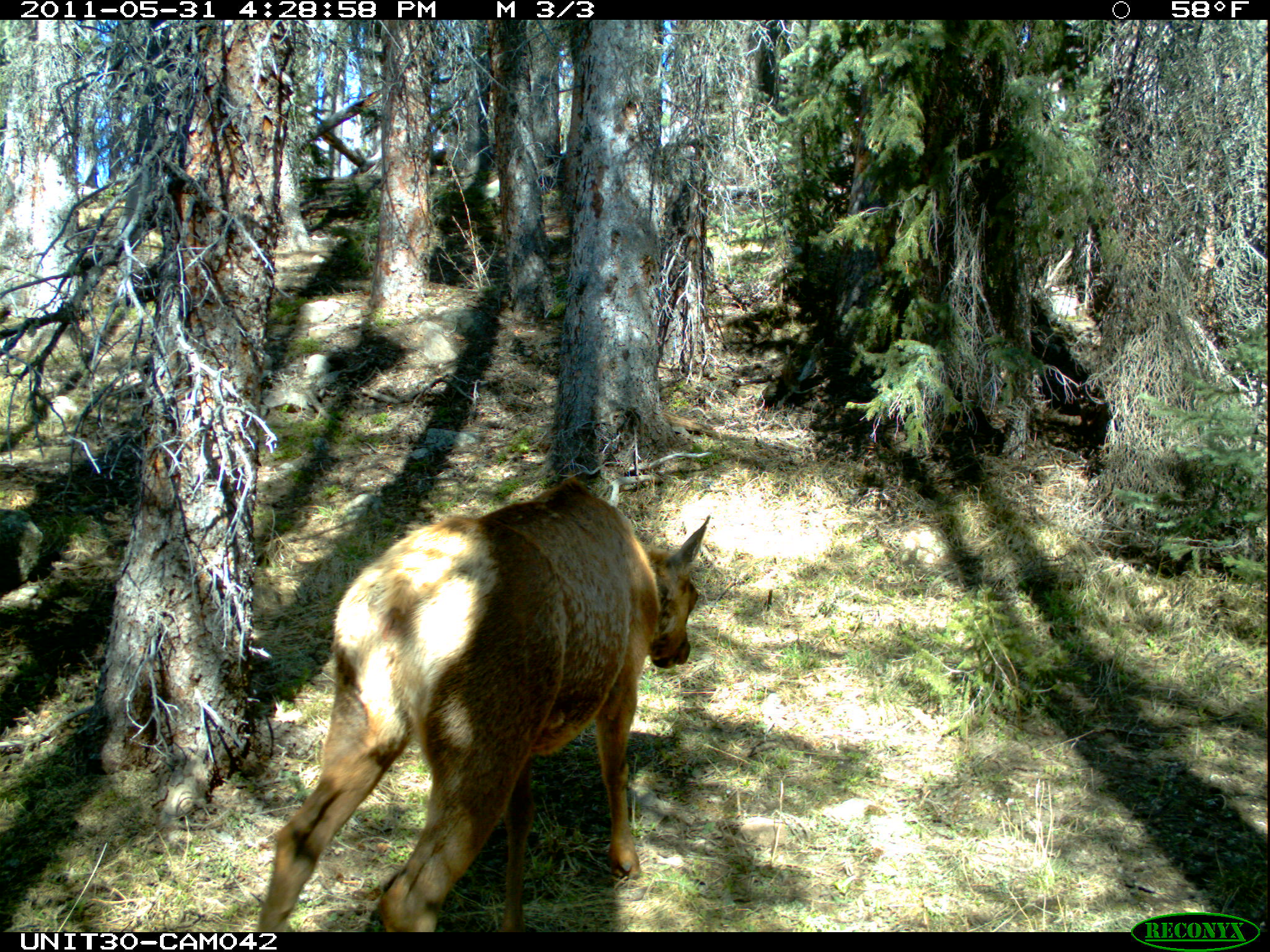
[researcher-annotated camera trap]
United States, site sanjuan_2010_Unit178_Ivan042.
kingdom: Animalia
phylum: Chordata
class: Mammalia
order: Artiodactyla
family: Cervidae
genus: Cervus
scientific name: Cervus elaphus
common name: red deer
Cervus elaphus (red deer).